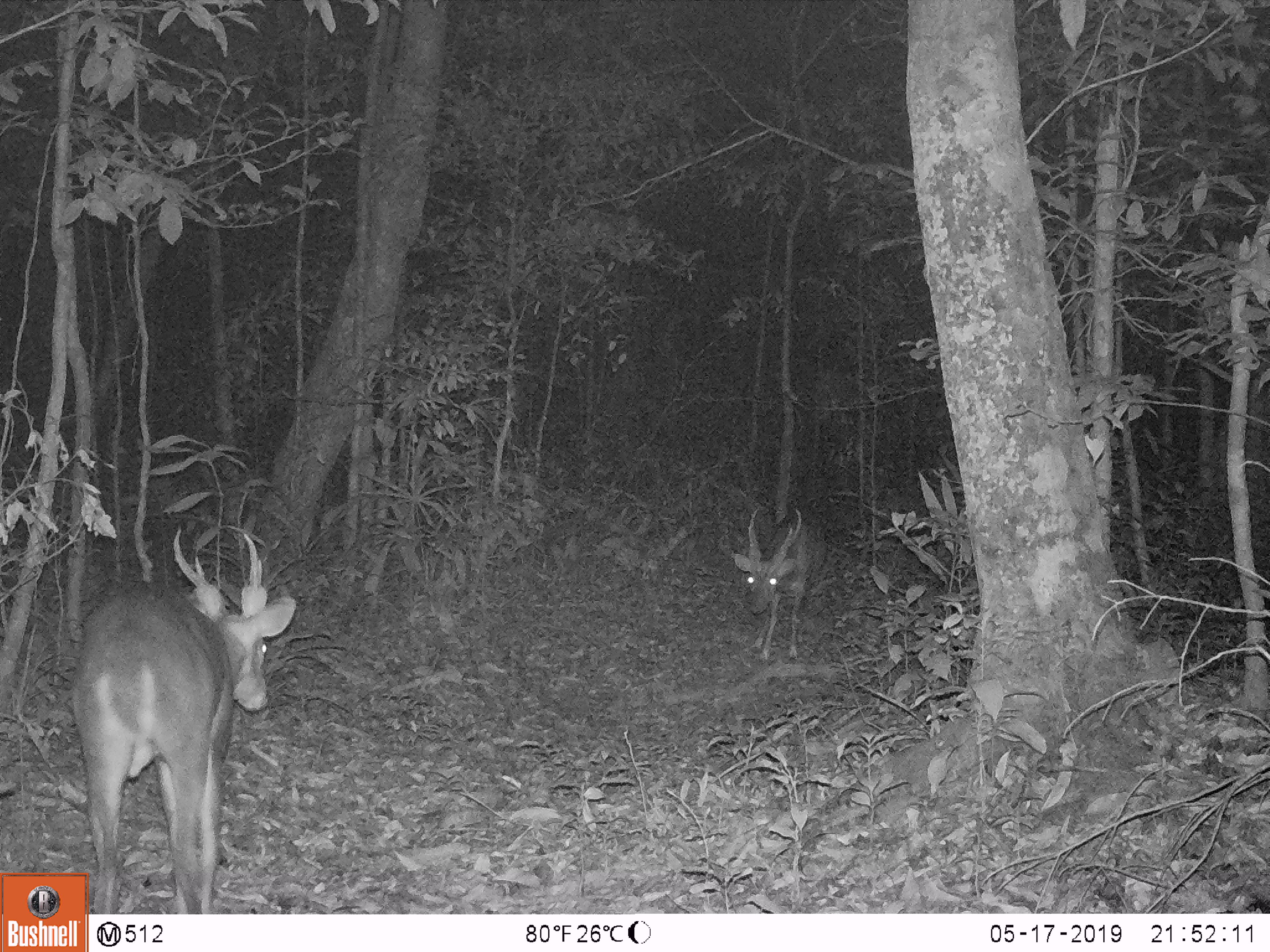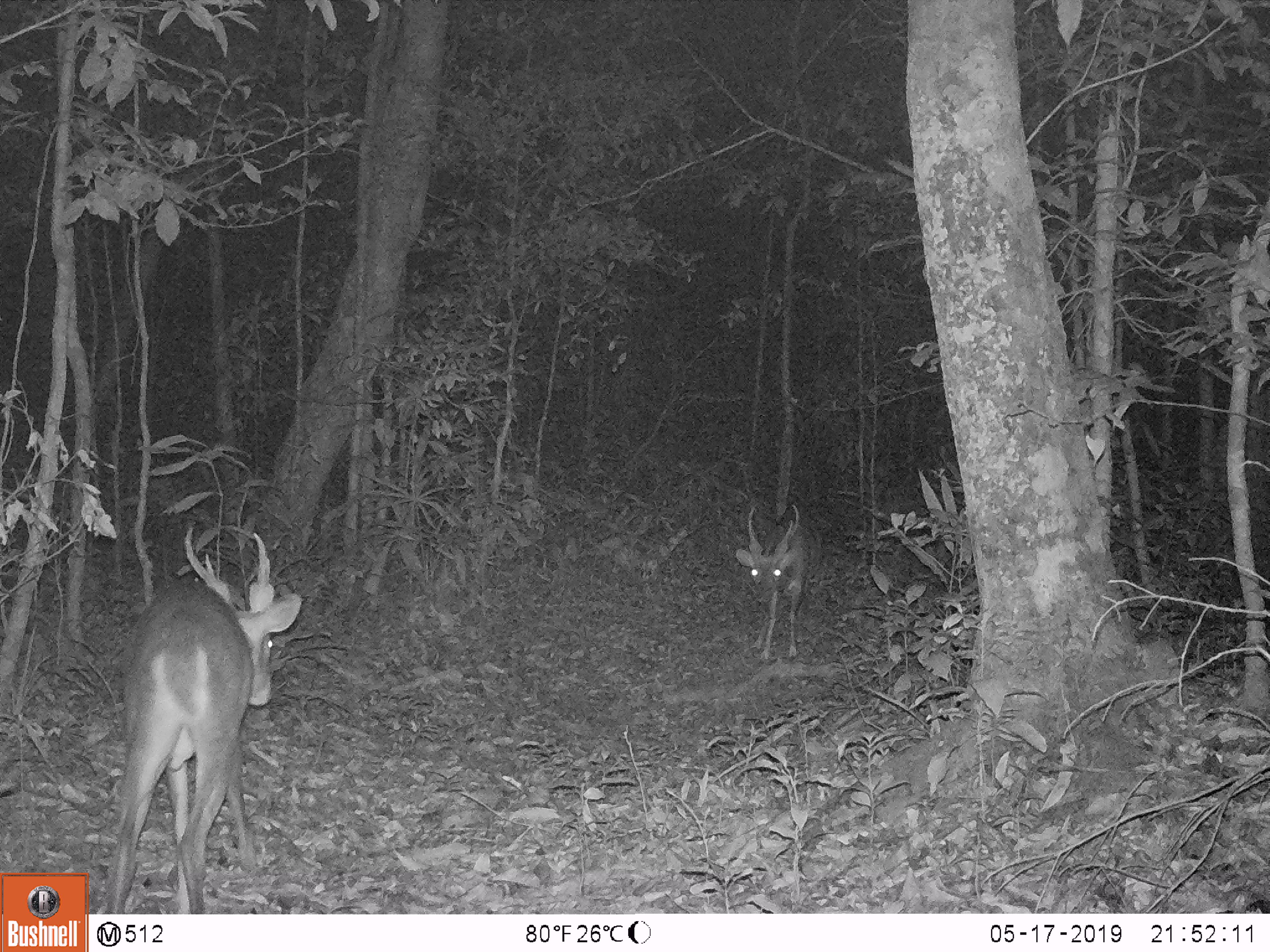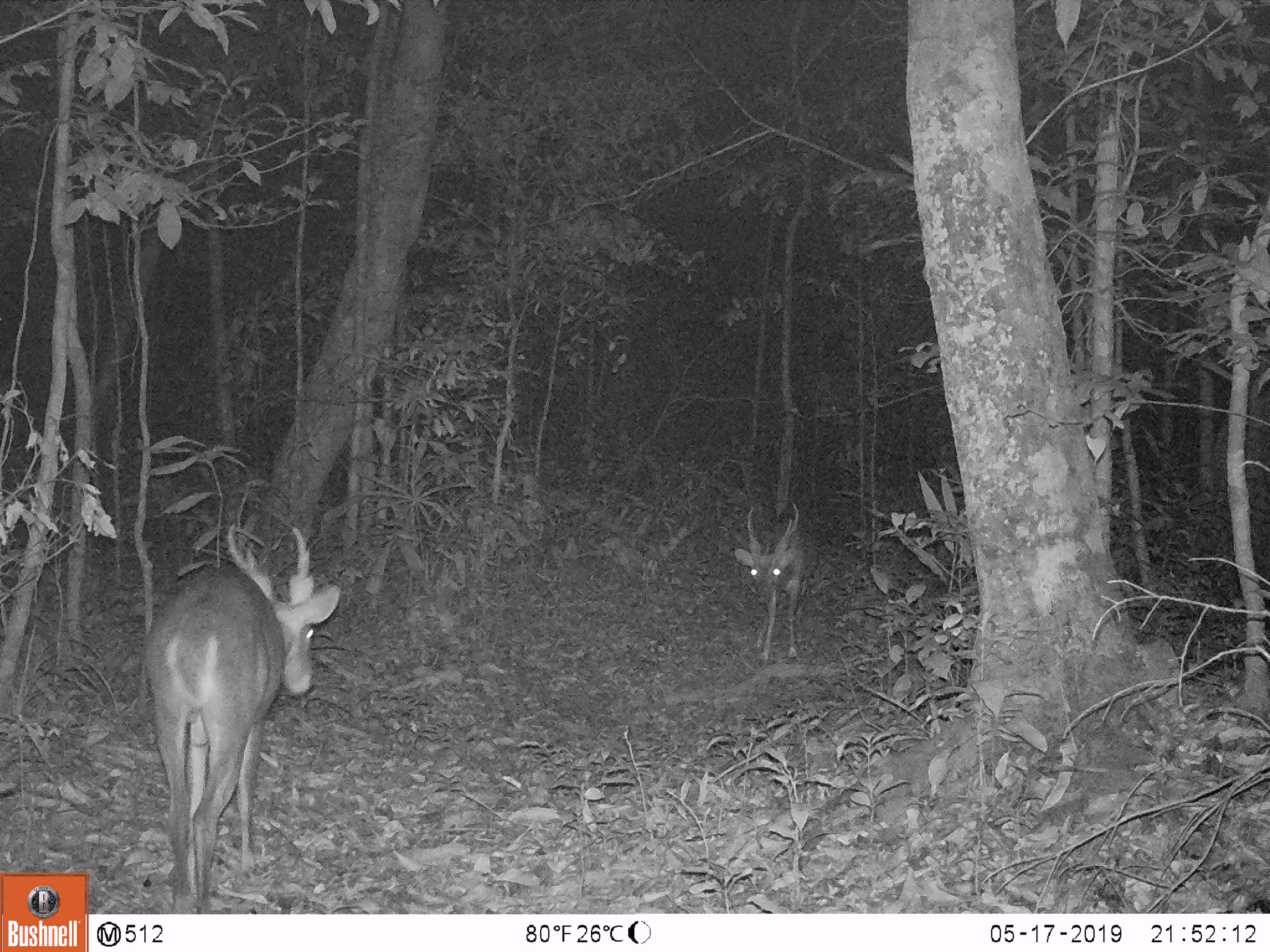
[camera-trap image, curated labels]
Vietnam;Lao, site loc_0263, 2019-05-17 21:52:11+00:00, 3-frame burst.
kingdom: Animalia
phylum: Chordata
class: Mammalia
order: Artiodactyla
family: Cervidae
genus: Muntiacus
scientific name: Muntiacus vuquangensis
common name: large-antlered muntjac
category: large antlered muntjac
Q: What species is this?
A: Large antlered muntjac (large-antlered muntjac) (Muntiacus vuquangensis).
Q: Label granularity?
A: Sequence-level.